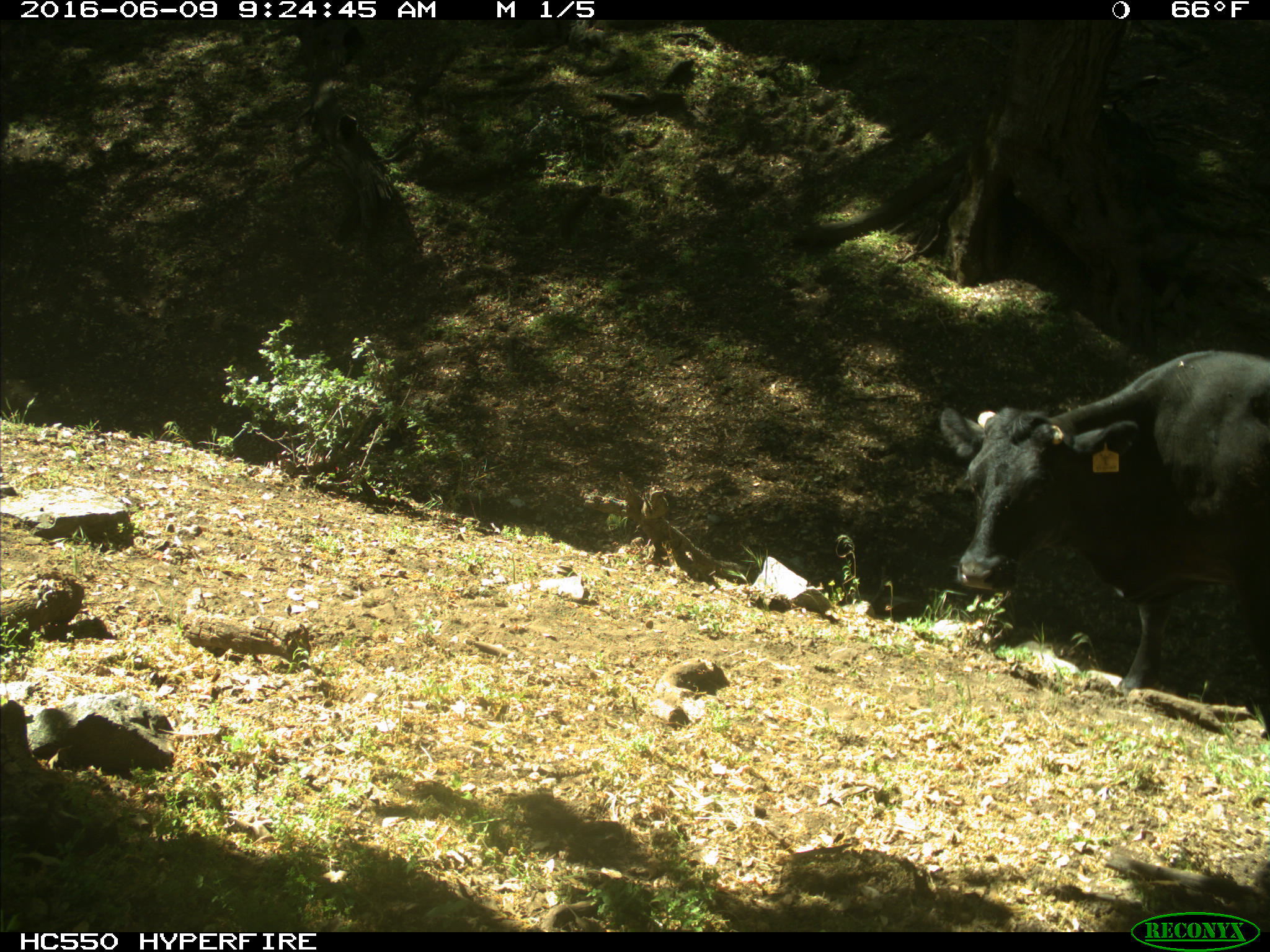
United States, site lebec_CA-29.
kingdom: Animalia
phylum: Chordata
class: Mammalia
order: Artiodactyla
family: Bovidae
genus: Bos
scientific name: Bos taurus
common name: domestic cow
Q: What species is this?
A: Bos taurus (domestic cow).